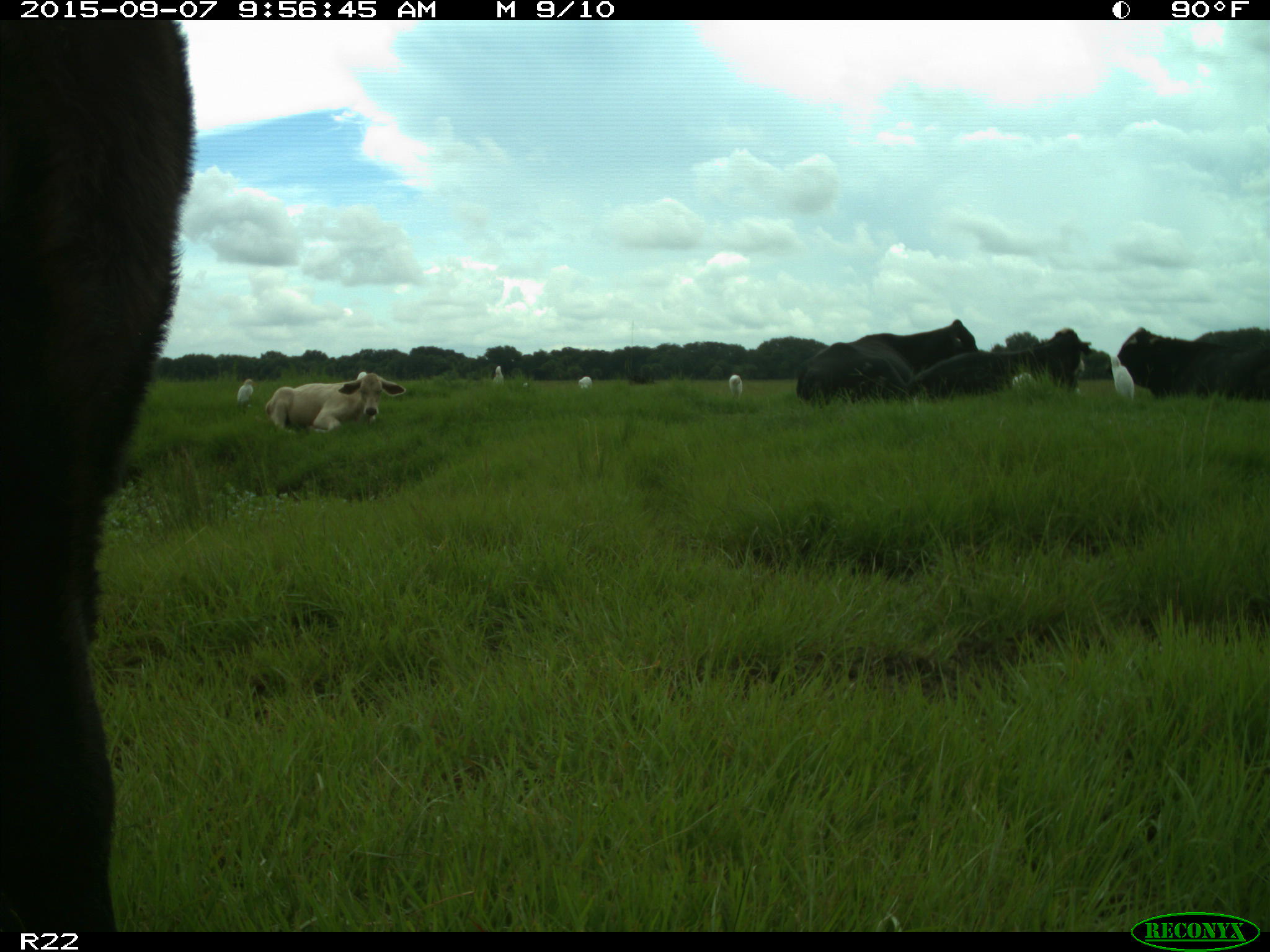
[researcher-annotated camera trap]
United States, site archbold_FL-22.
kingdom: Animalia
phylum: Chordata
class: Mammalia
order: Artiodactyla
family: Bovidae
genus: Bos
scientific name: Bos taurus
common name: domestic cow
Bos taurus (domestic cow).